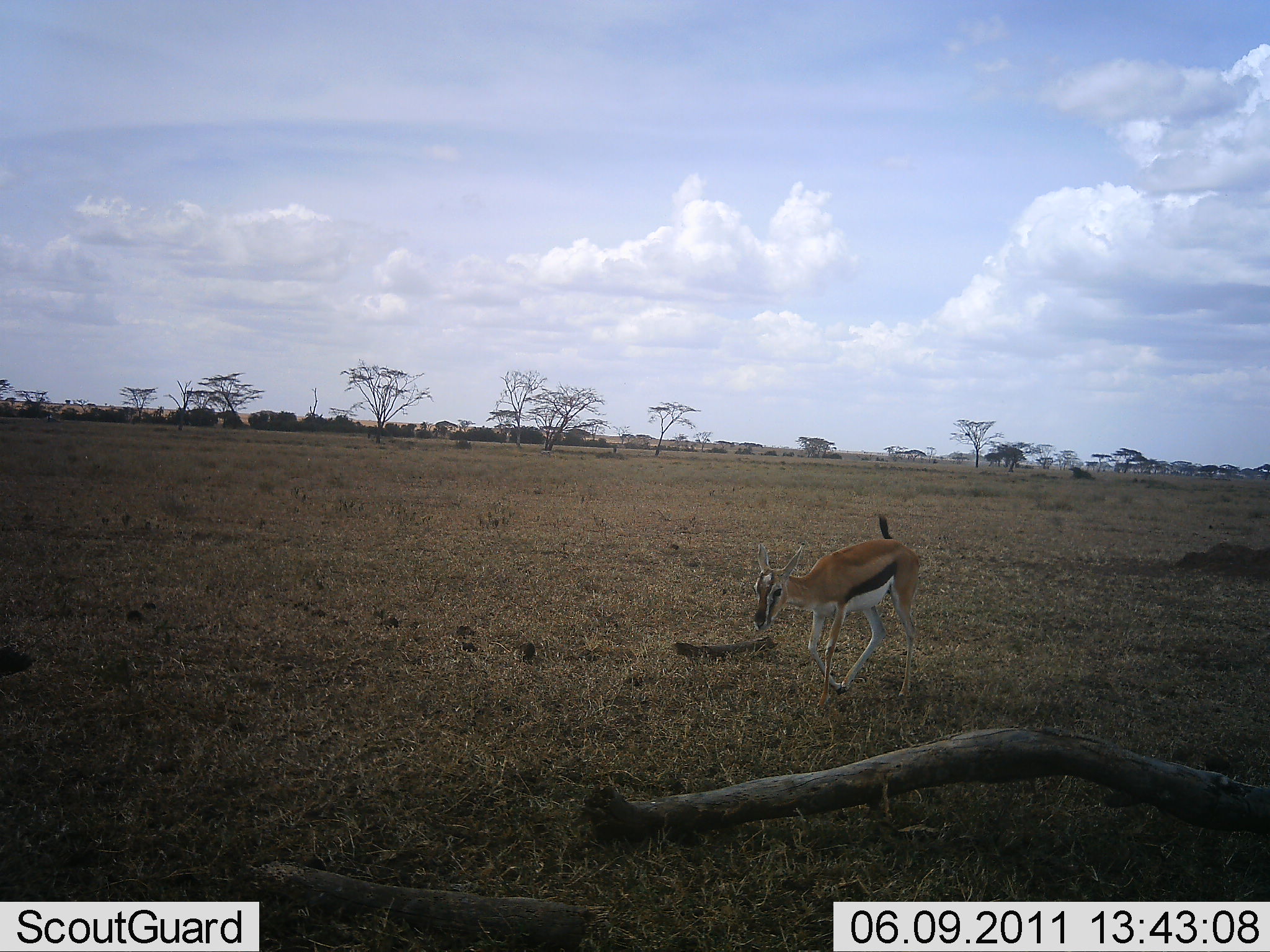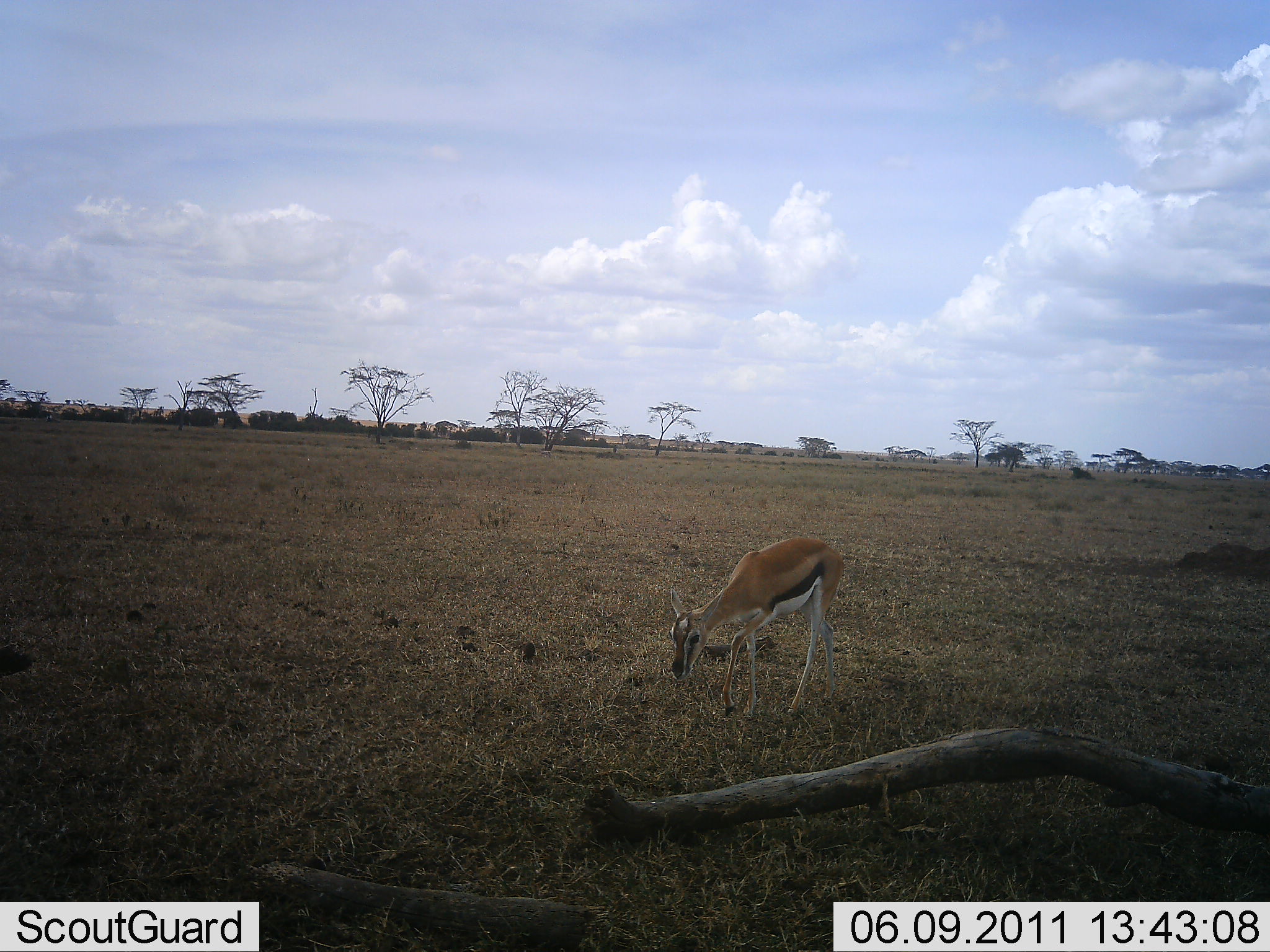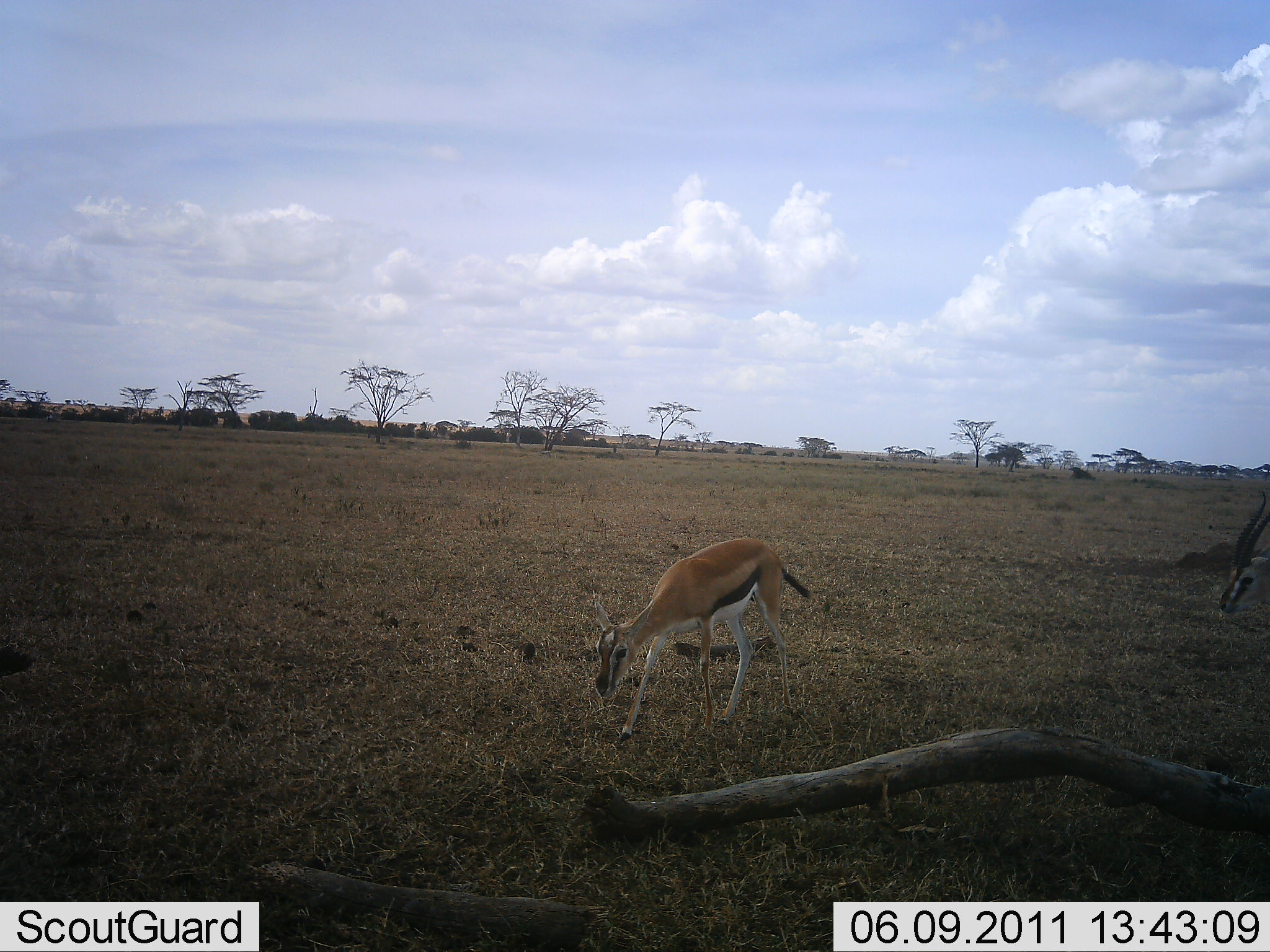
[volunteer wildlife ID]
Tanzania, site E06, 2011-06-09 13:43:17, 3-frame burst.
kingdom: Animalia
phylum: Chordata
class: Mammalia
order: Artiodactyla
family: Bovidae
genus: Eudorcas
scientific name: Eudorcas thomsonii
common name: thomson's gazelle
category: gazellethomsons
Gazellethomsons (thomson's gazelle) (Eudorcas thomsonii), count 2. Behavior (volunteer vote fractions): standing 0%, resting 0%, moving 82%, interacting 0%. Young present (vote fraction): 0%. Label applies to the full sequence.